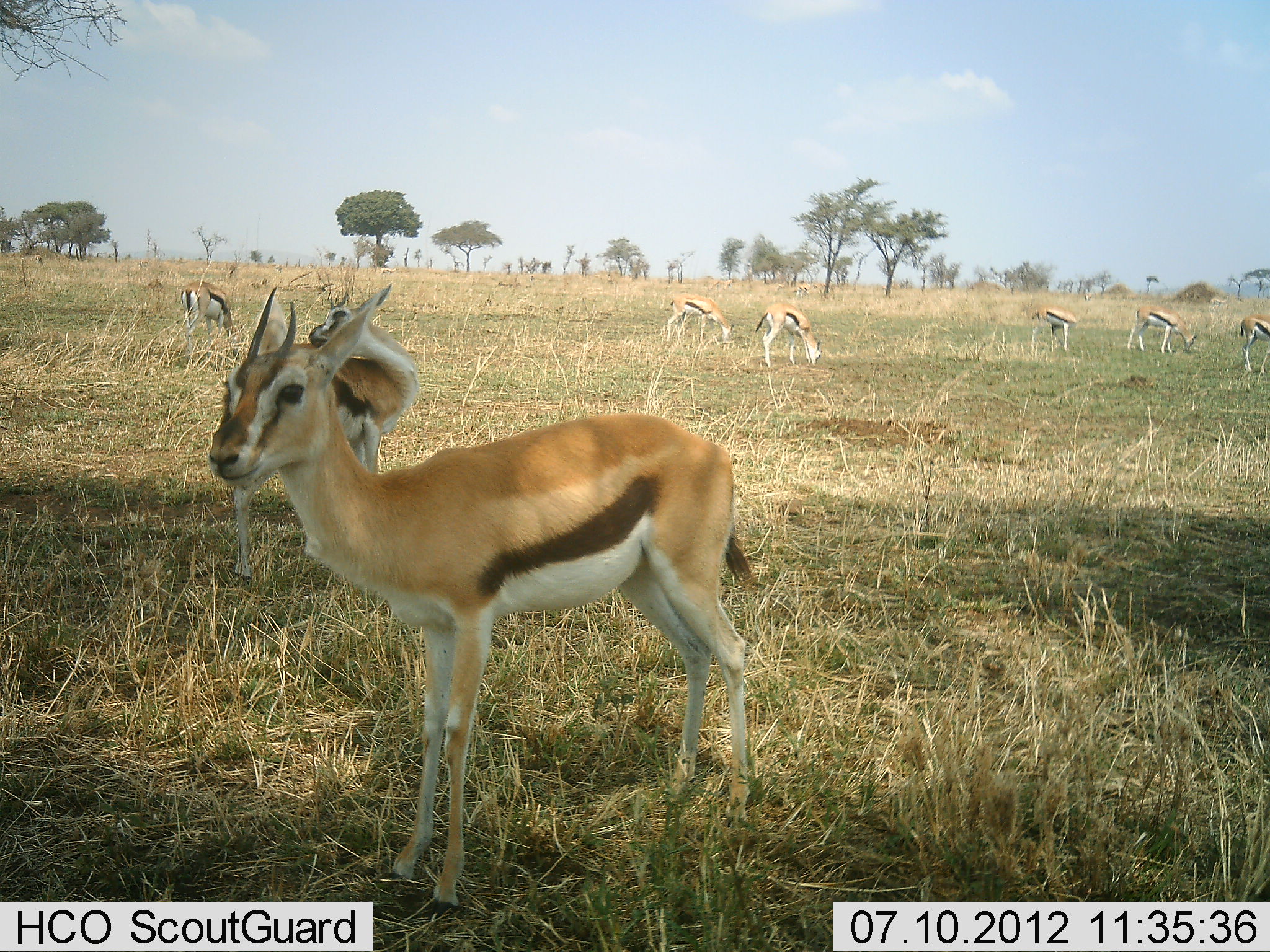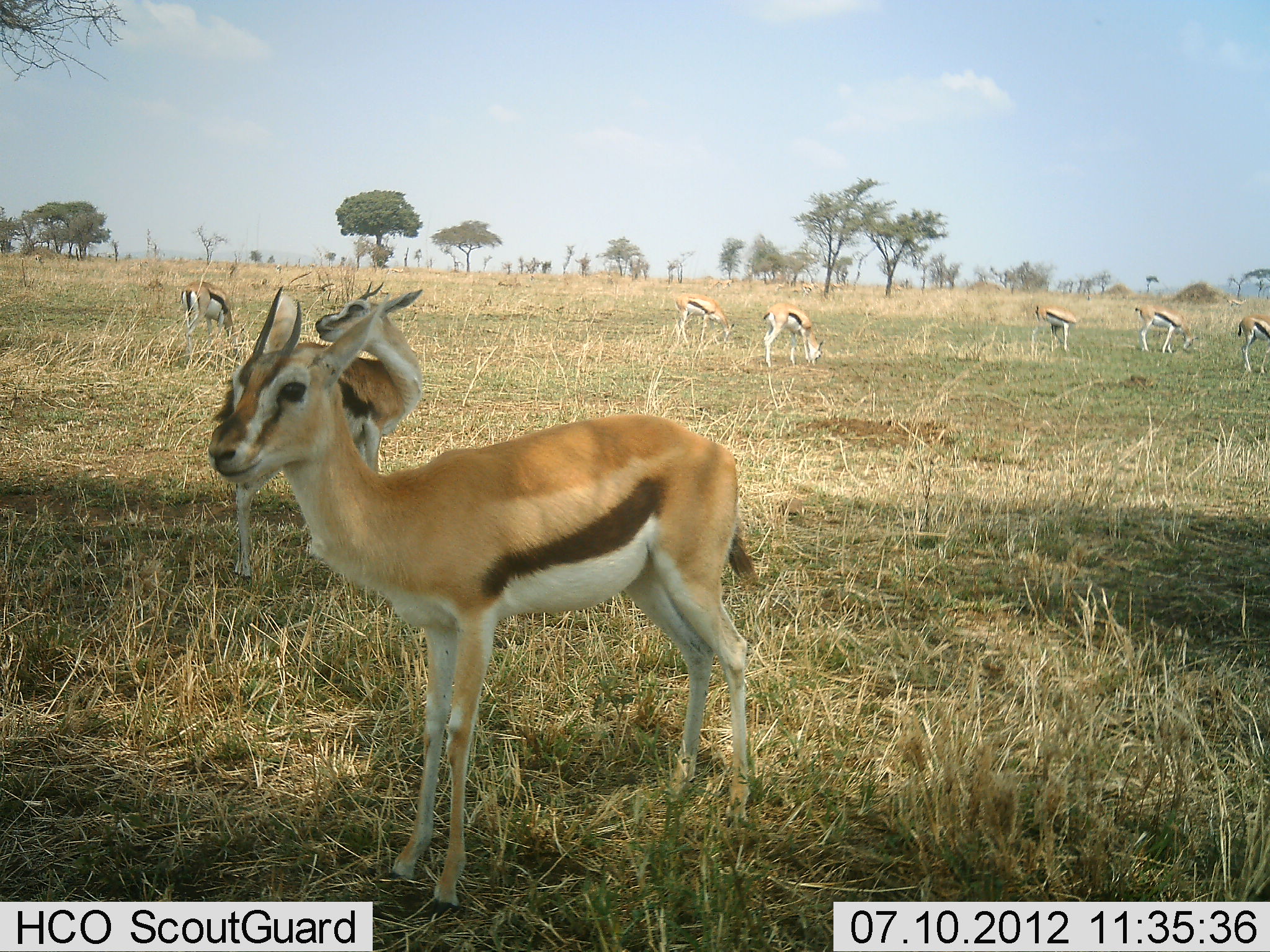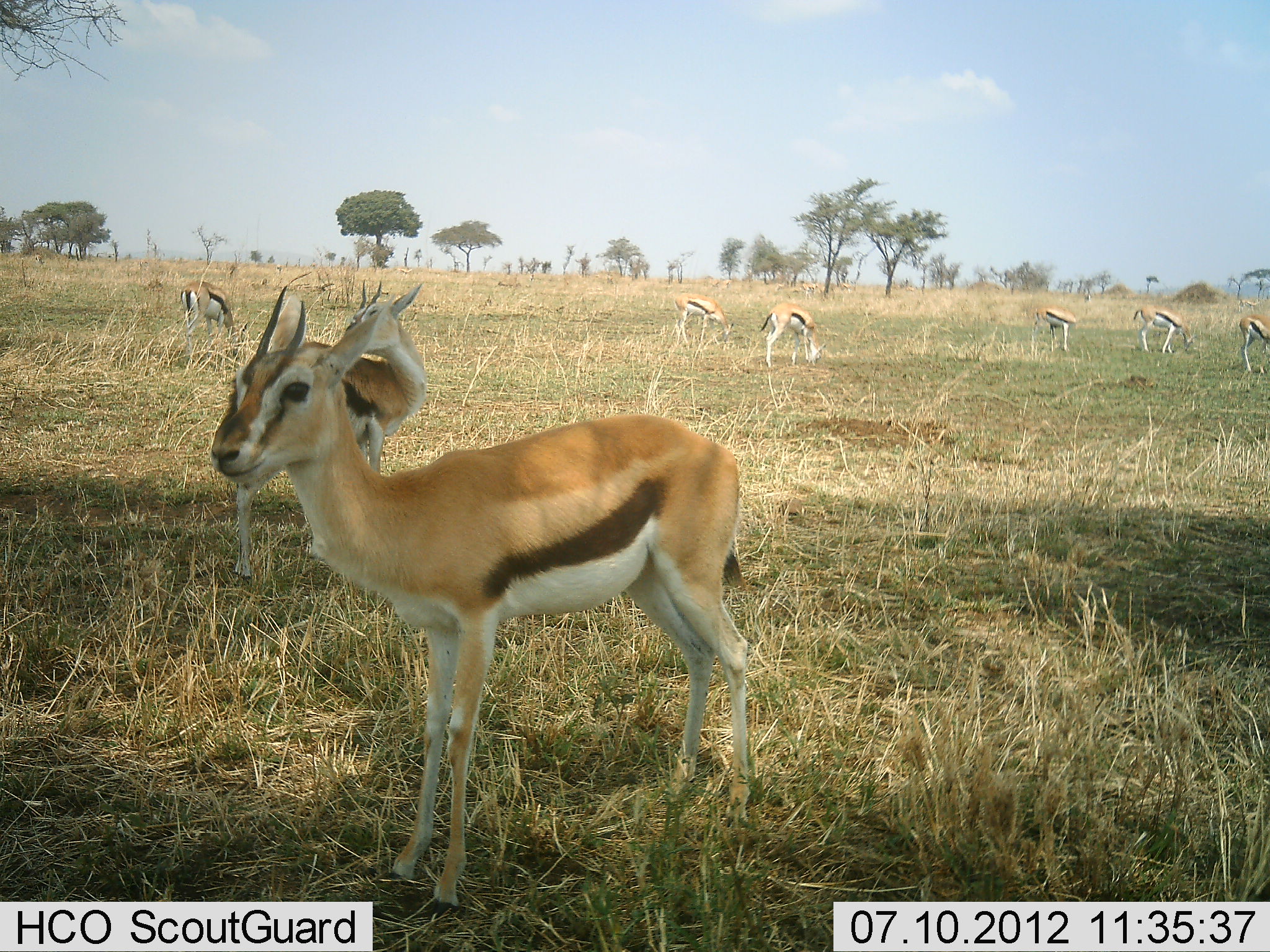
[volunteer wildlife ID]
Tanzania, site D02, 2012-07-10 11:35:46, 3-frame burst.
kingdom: Animalia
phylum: Chordata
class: Mammalia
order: Artiodactyla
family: Bovidae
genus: Eudorcas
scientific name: Eudorcas thomsonii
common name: thomson's gazelle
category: gazellethomsons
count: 8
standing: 80%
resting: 0%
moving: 10%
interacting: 0%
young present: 20%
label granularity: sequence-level